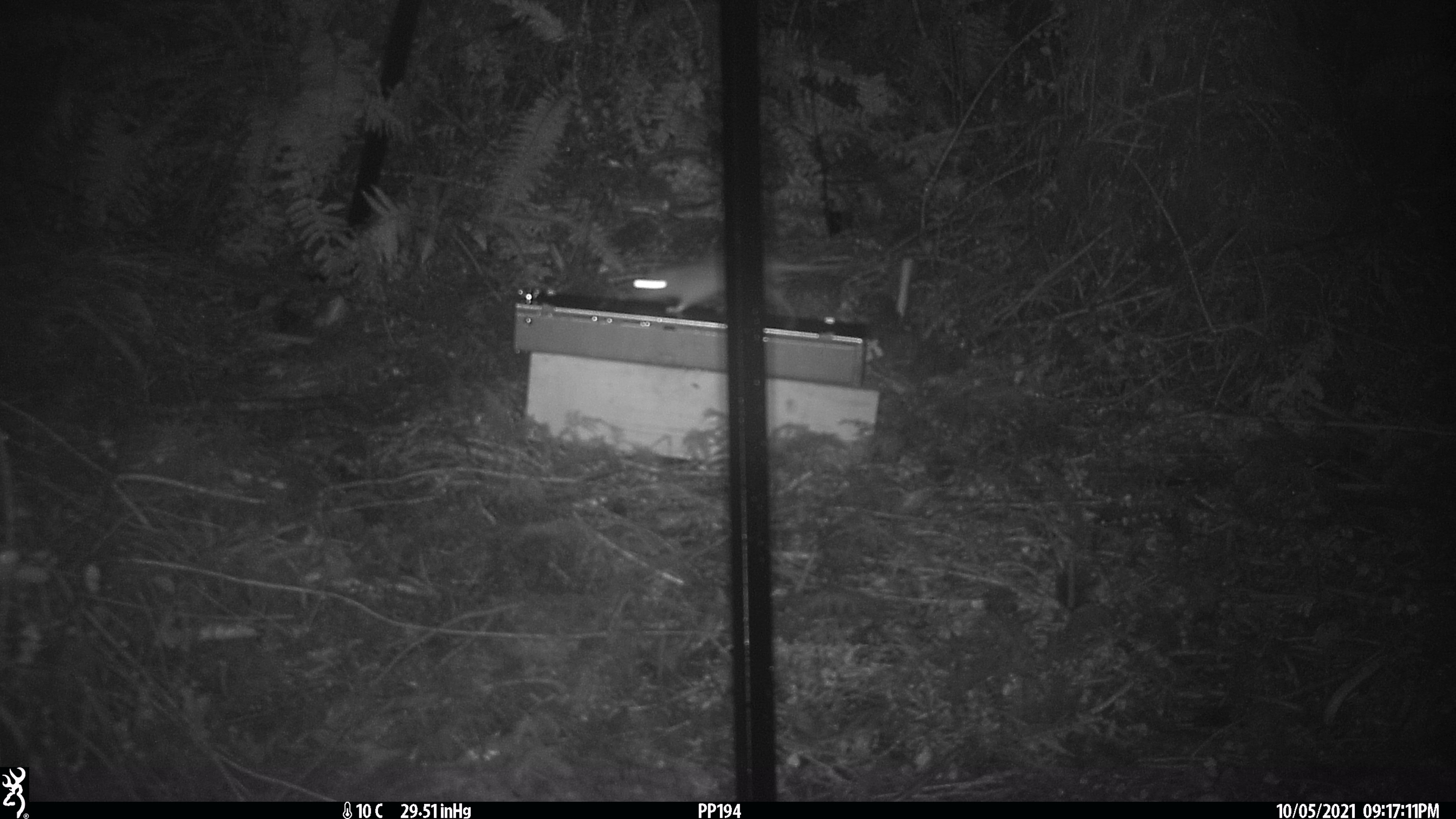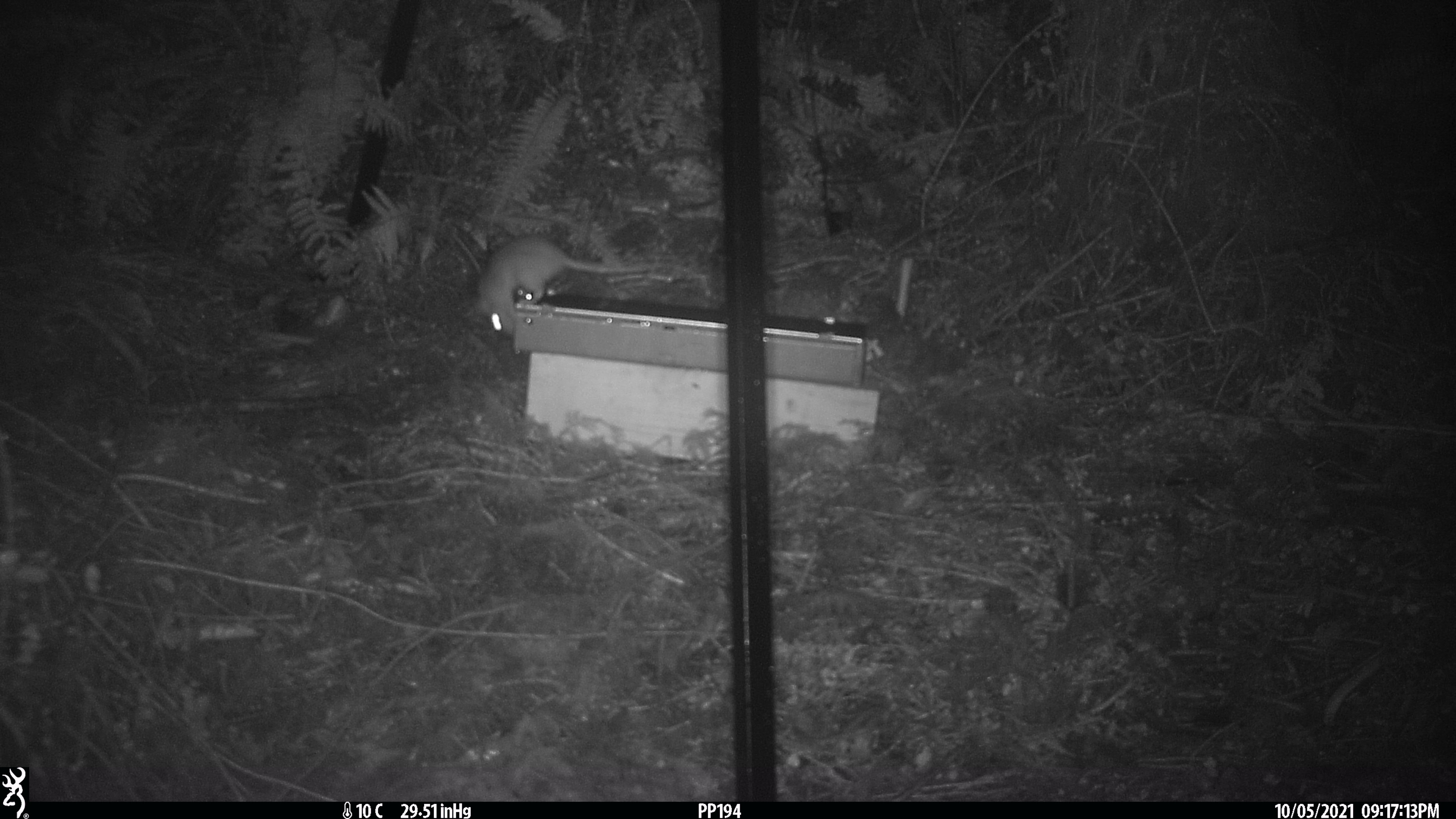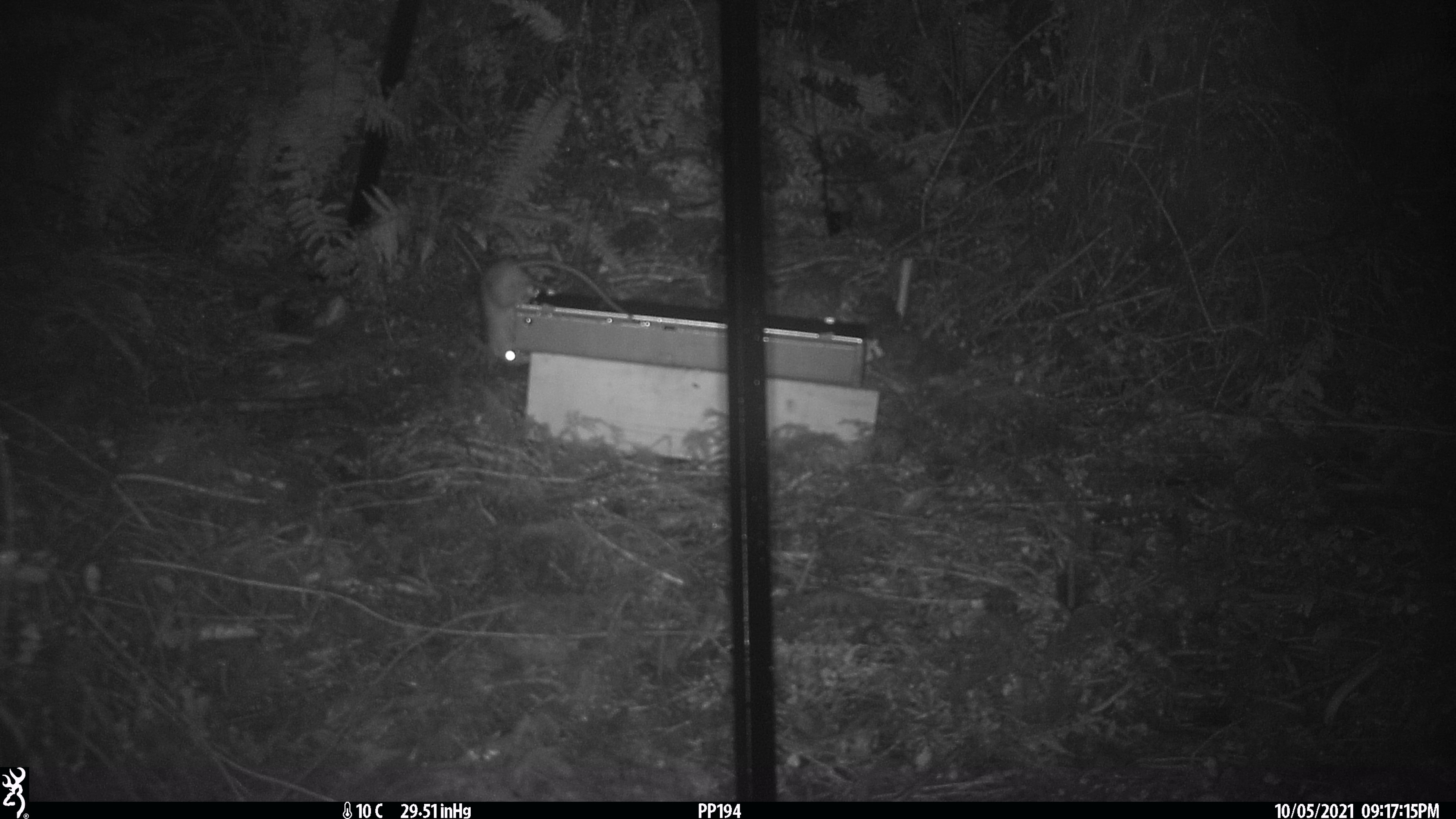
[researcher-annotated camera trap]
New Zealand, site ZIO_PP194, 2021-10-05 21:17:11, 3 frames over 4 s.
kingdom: Animalia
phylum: Chordata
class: Mammalia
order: Rodentia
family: Muridae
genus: Rattus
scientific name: Rattus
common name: rat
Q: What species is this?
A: Rat (Rattus).